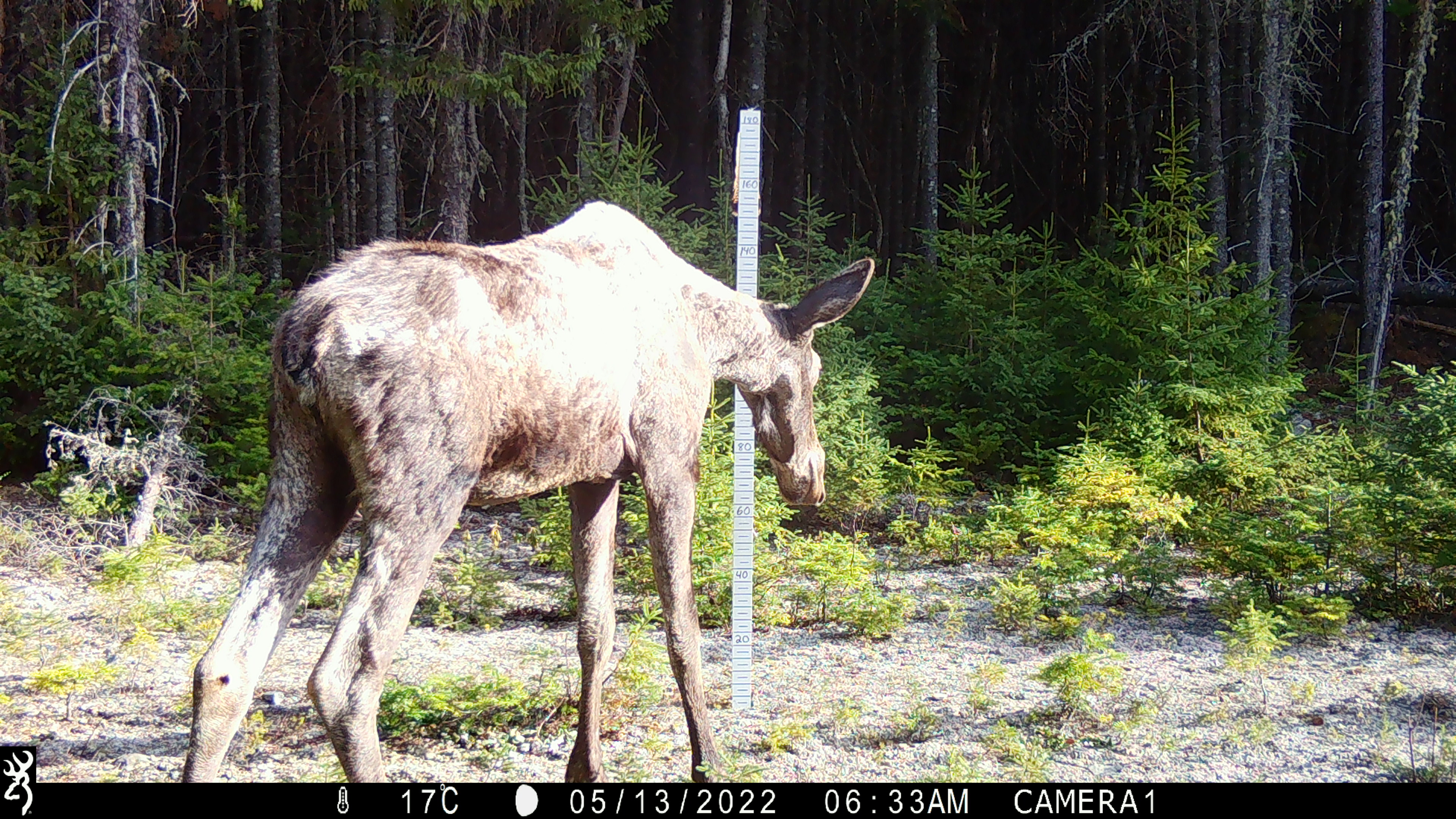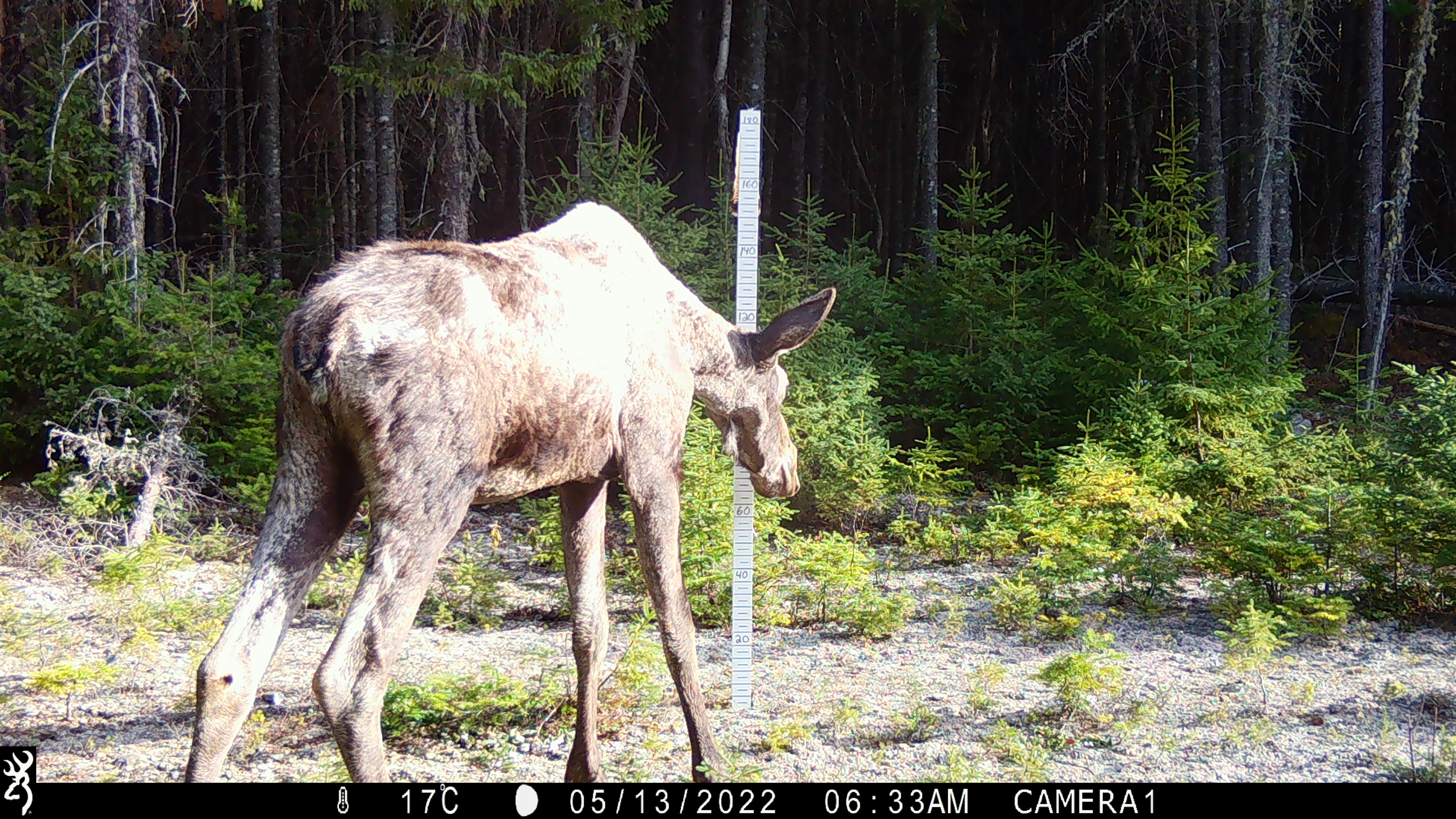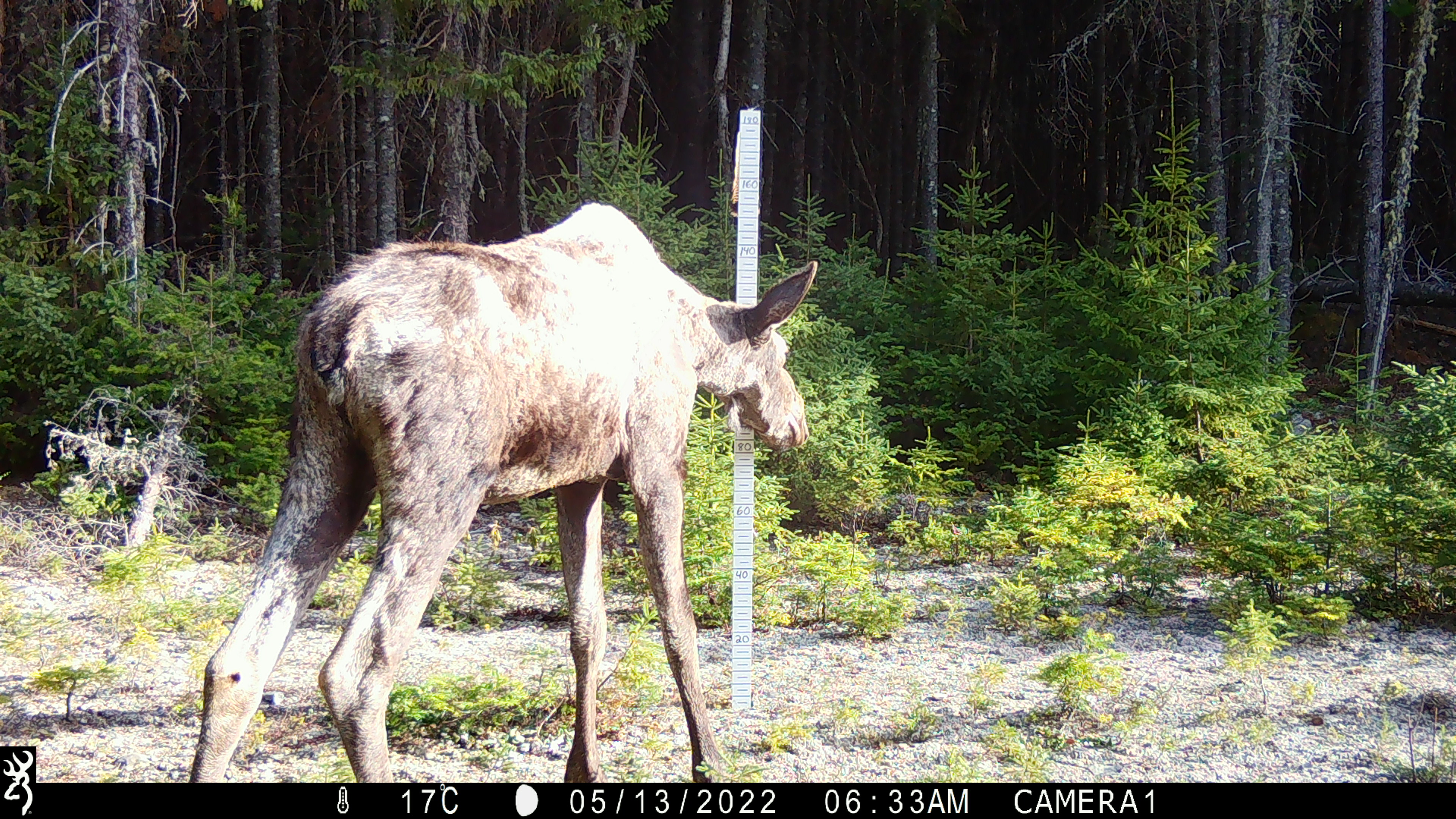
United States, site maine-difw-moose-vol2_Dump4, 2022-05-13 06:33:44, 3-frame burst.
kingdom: Animalia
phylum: Chordata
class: Mammalia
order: Artiodactyla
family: Cervidae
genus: Alces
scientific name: Alces alces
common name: moose